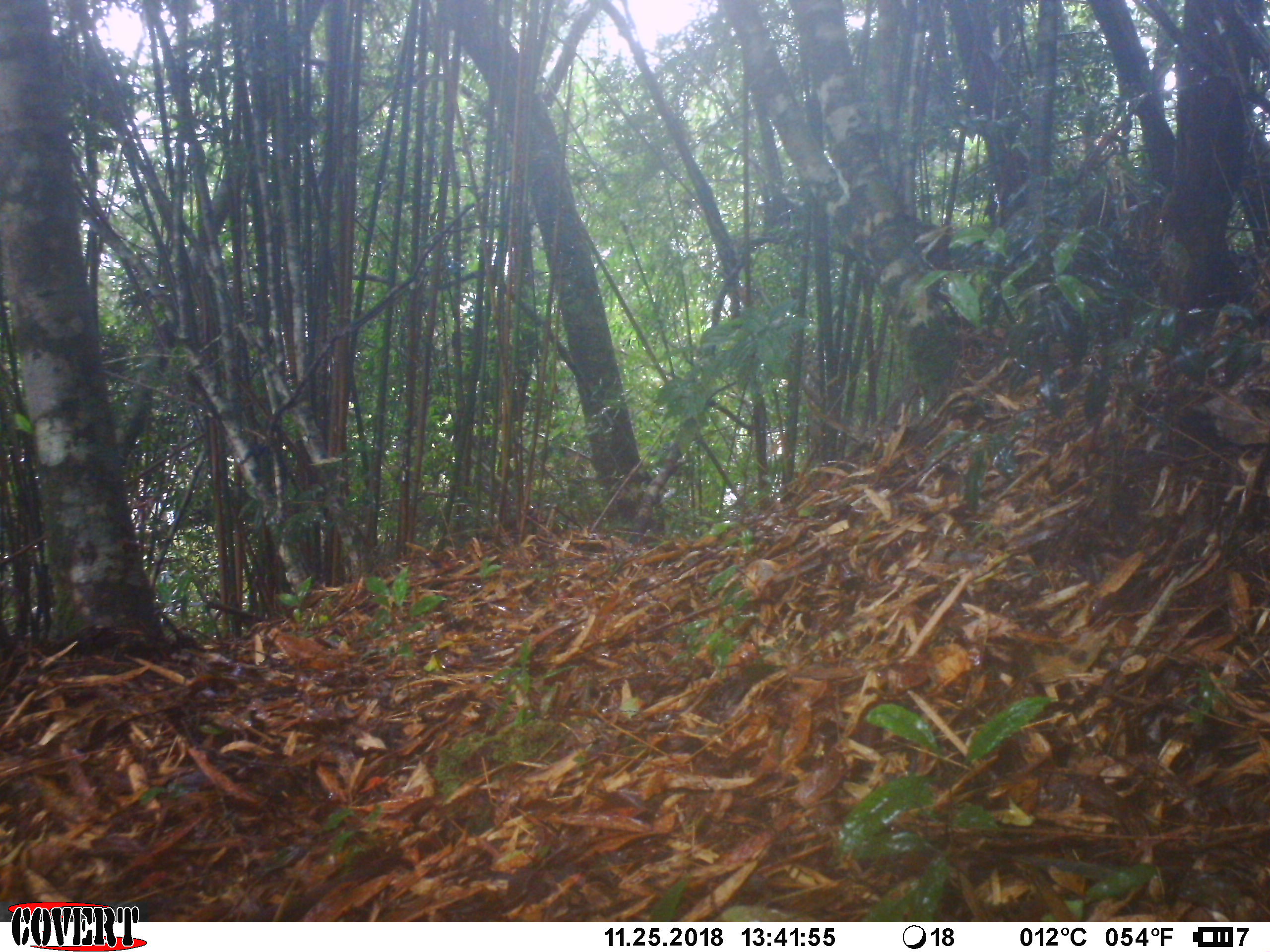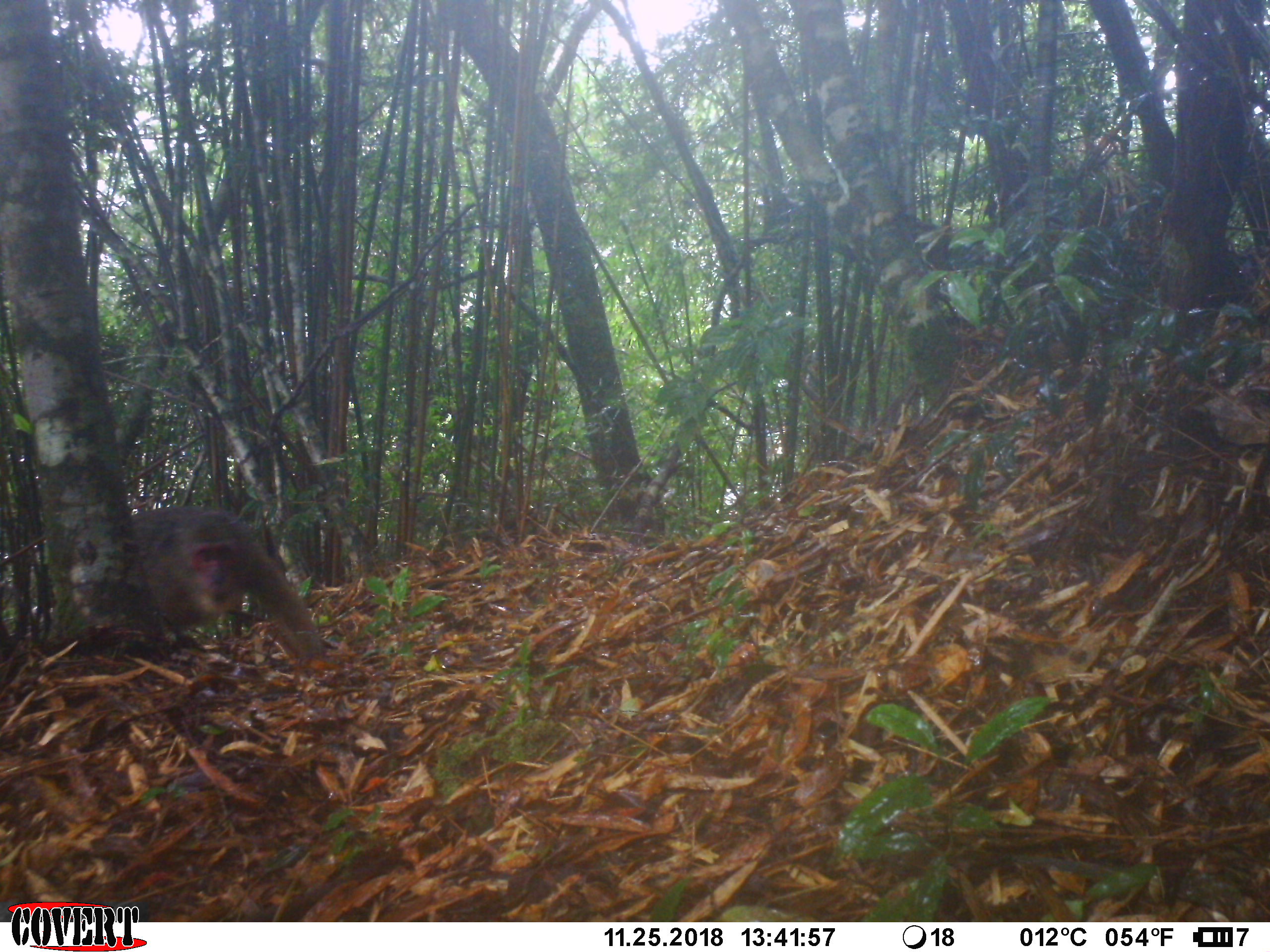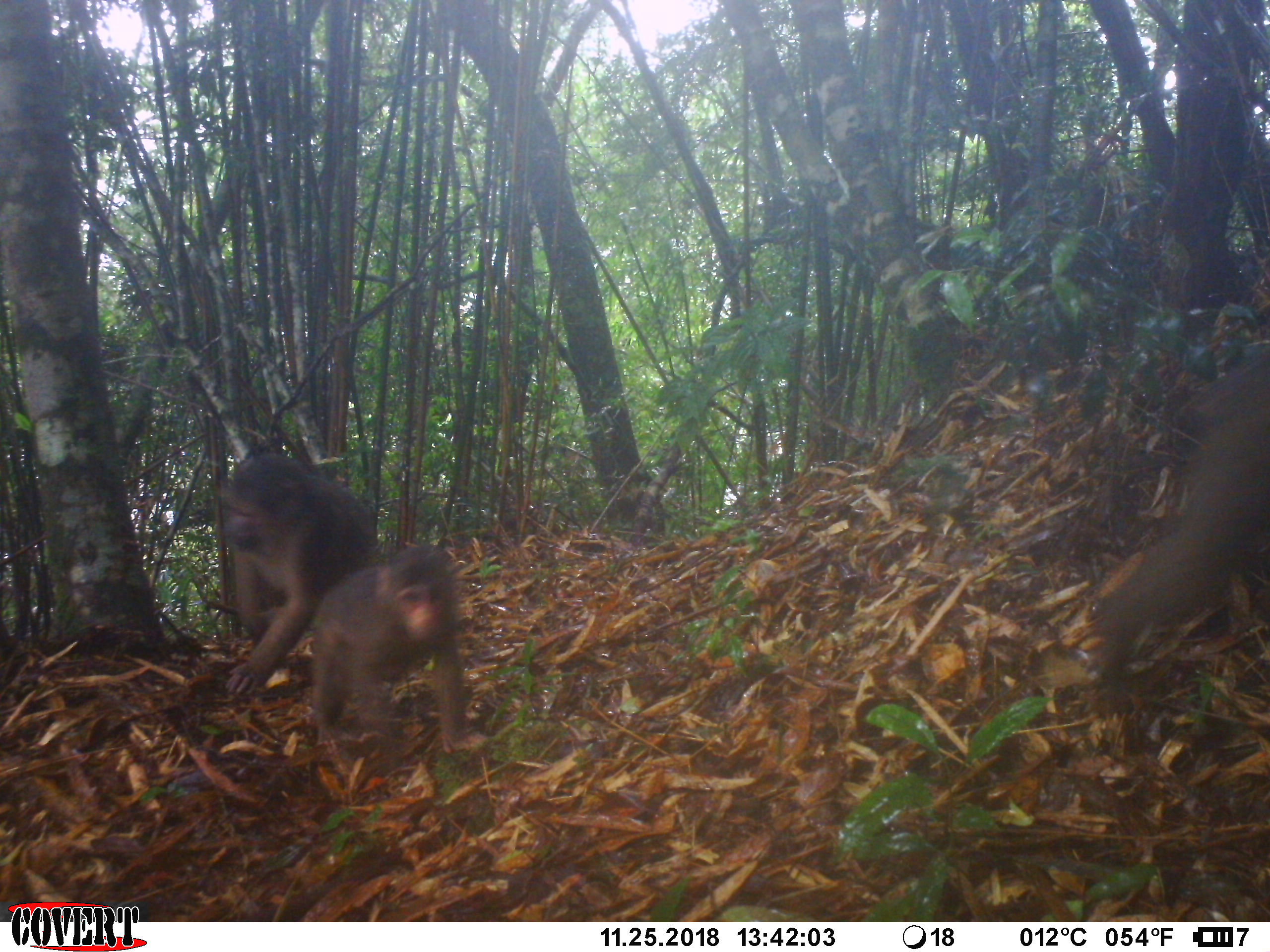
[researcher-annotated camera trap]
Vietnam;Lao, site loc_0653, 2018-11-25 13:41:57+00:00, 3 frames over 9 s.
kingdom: Animalia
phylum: Chordata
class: Mammalia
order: Primates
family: Cercopithecidae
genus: Macaca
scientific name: Macaca arctoides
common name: stump-tailed macaque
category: stump tailed macaque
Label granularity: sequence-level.